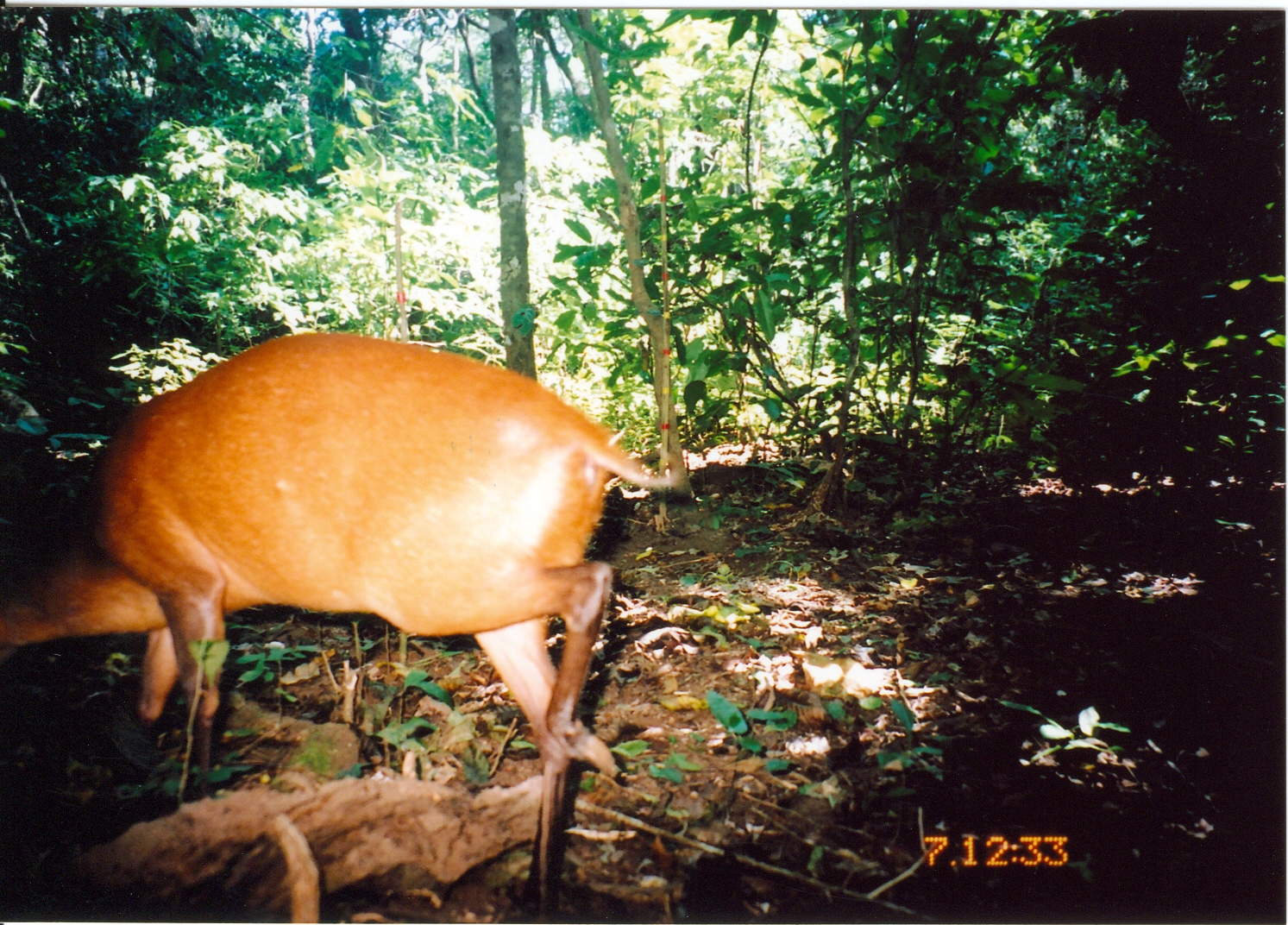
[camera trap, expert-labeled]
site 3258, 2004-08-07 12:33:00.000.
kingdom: Animalia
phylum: Chordata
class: Mammalia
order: Artiodactyla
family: Bovidae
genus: Cephalophus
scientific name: Cephalophus harveyi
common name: harvey's duiker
Cephalophus harveyi (harvey's duiker), count 1.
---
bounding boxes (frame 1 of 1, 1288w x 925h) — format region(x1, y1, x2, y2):
cephalophus harveyi: region(0, 333, 681, 925)